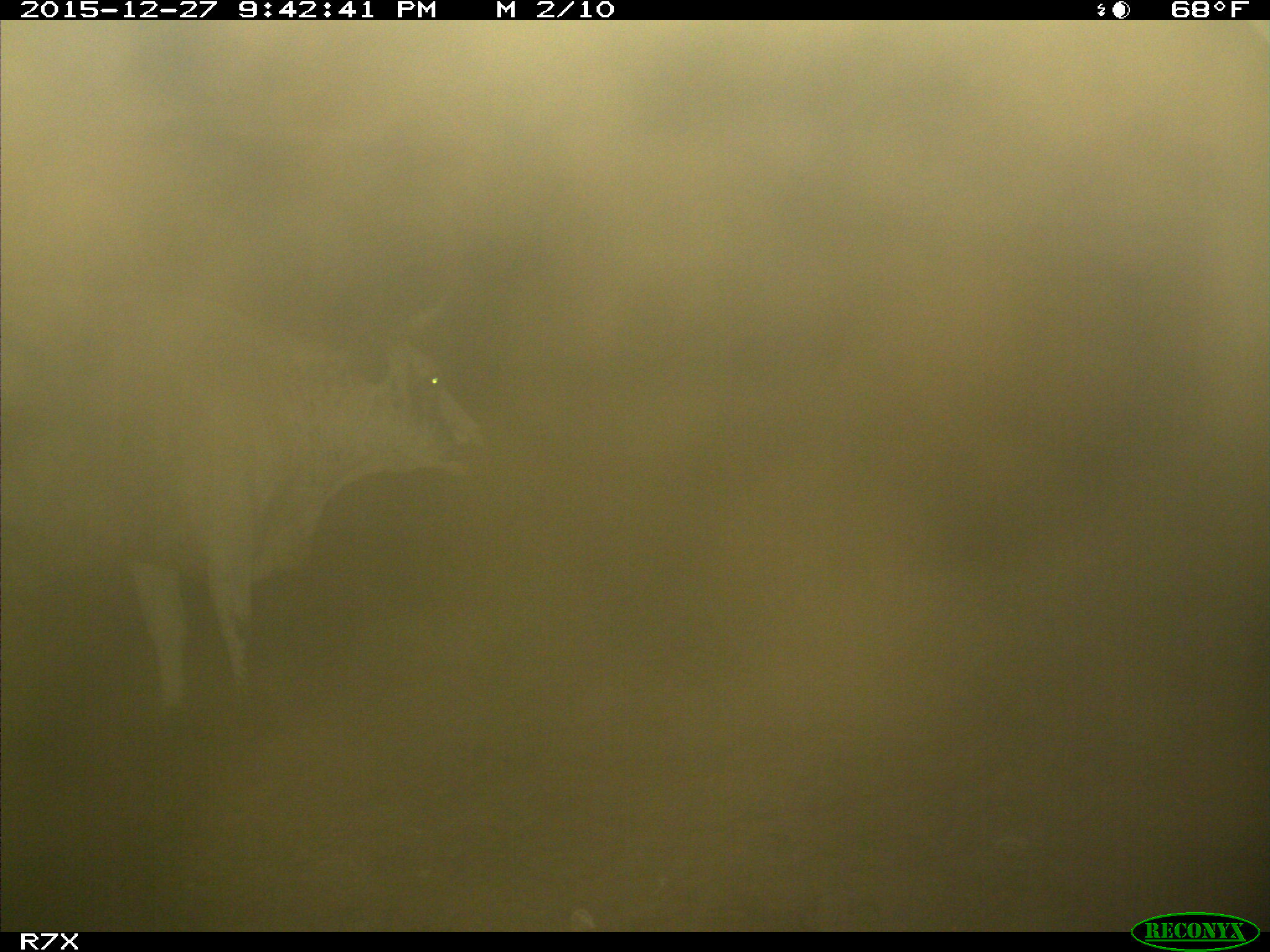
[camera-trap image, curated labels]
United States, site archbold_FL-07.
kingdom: Animalia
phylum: Chordata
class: Mammalia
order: Artiodactyla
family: Bovidae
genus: Bos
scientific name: Bos taurus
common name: domestic cow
Bos taurus (domestic cow).